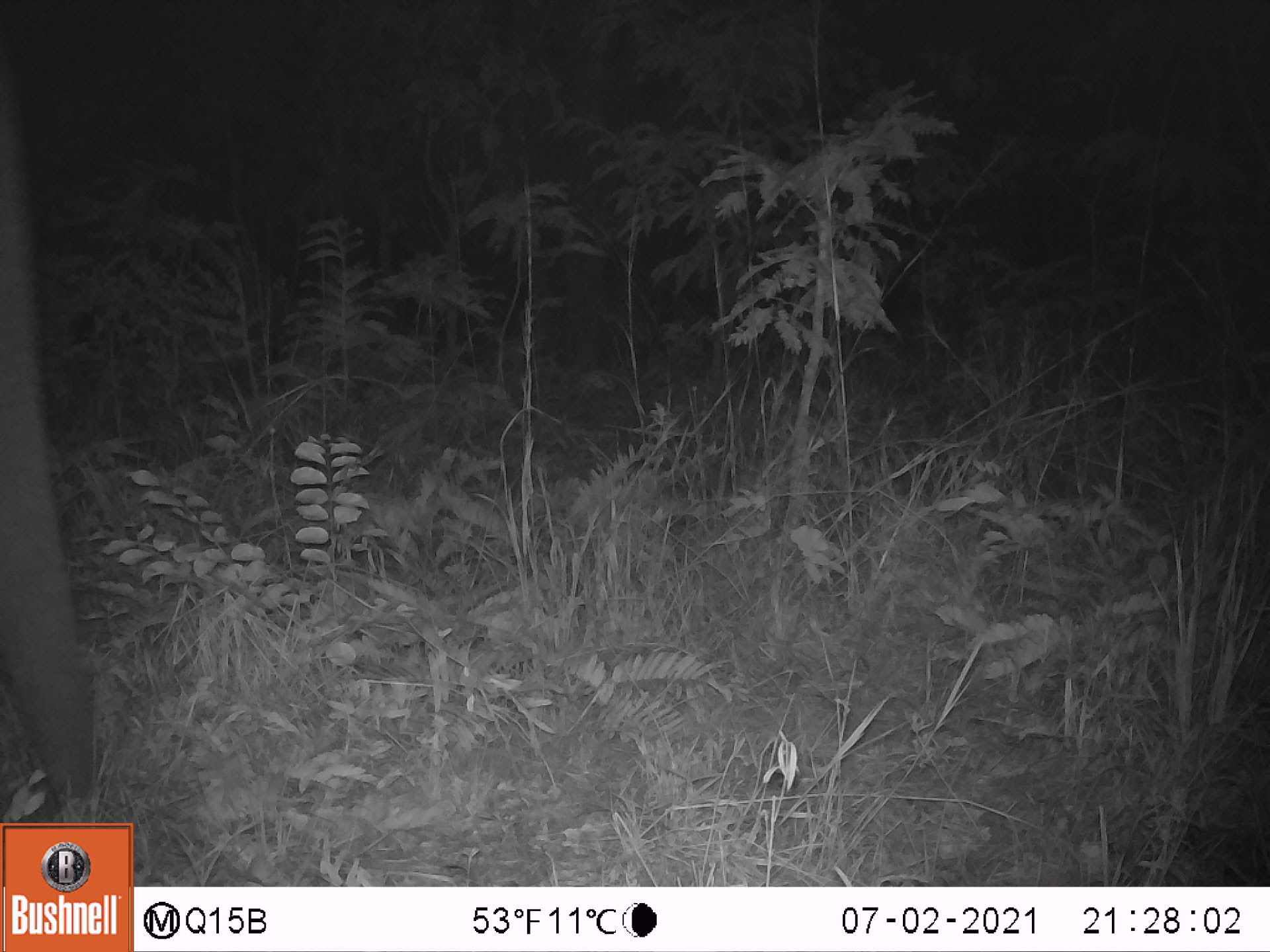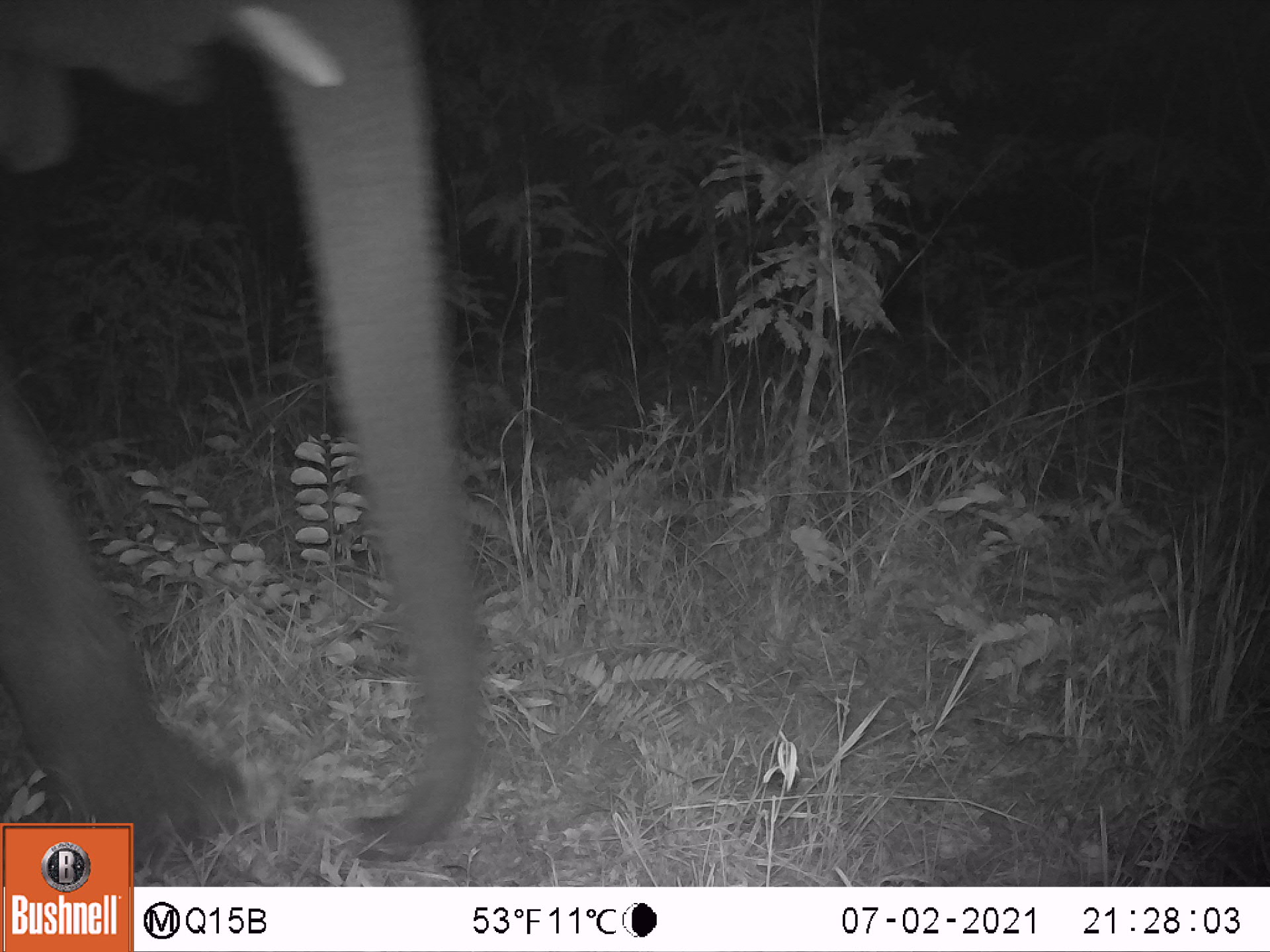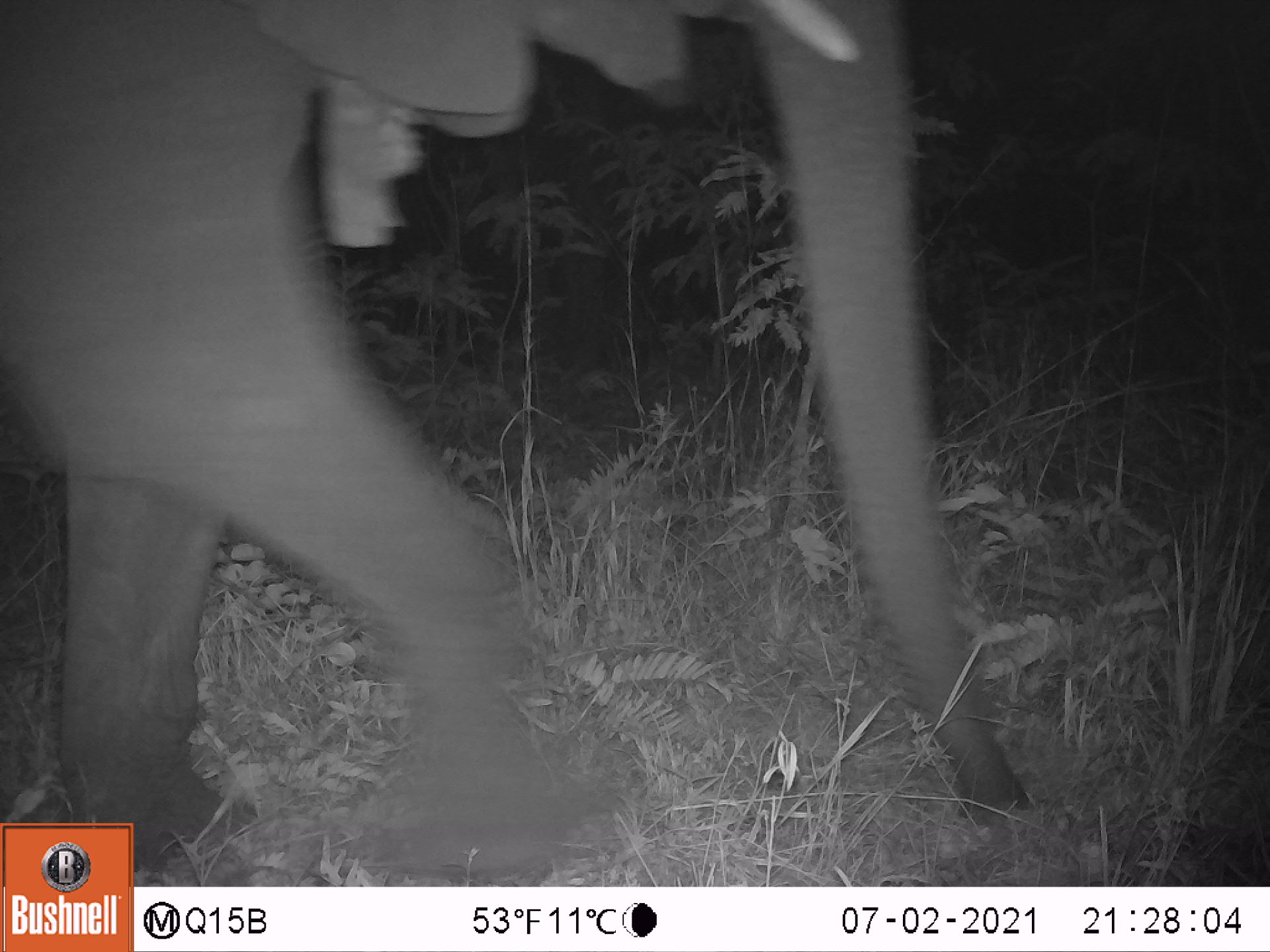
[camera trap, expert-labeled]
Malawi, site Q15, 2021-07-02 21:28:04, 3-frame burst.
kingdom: Animalia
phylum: Chordata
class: Mammalia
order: Proboscidea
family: Elephantidae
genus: Loxodonta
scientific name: Loxodonta africana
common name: african savanna elephant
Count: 1.